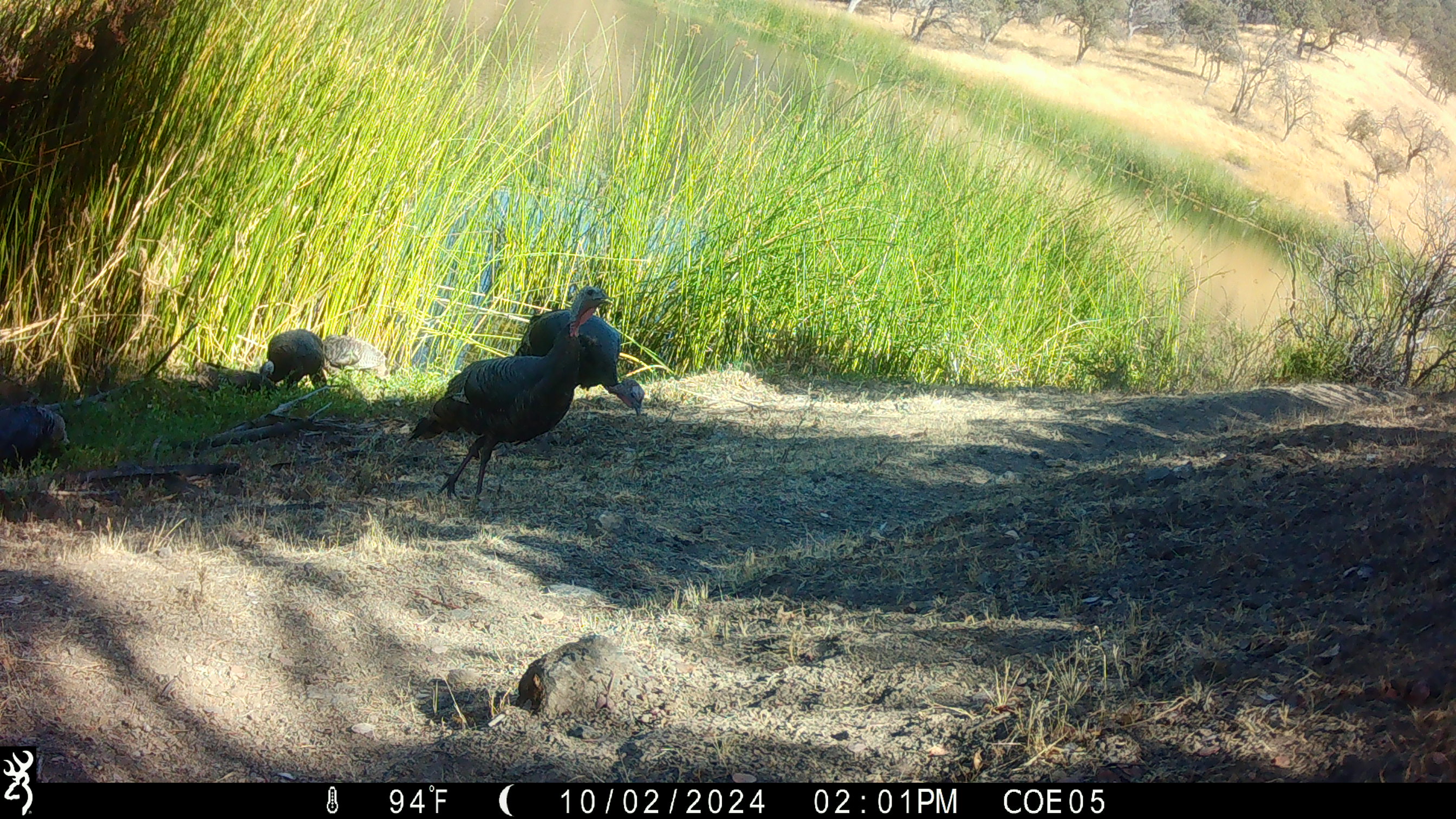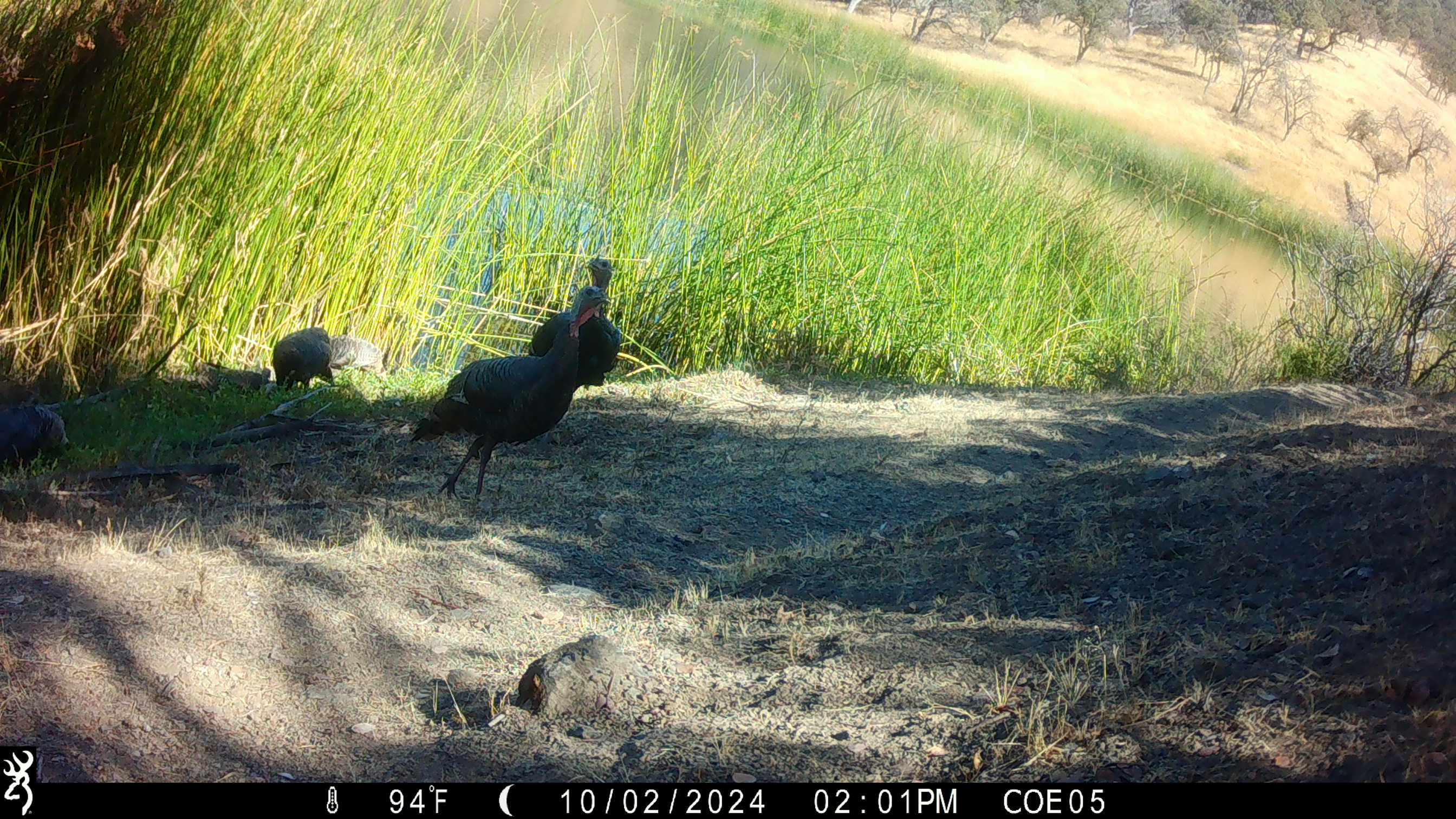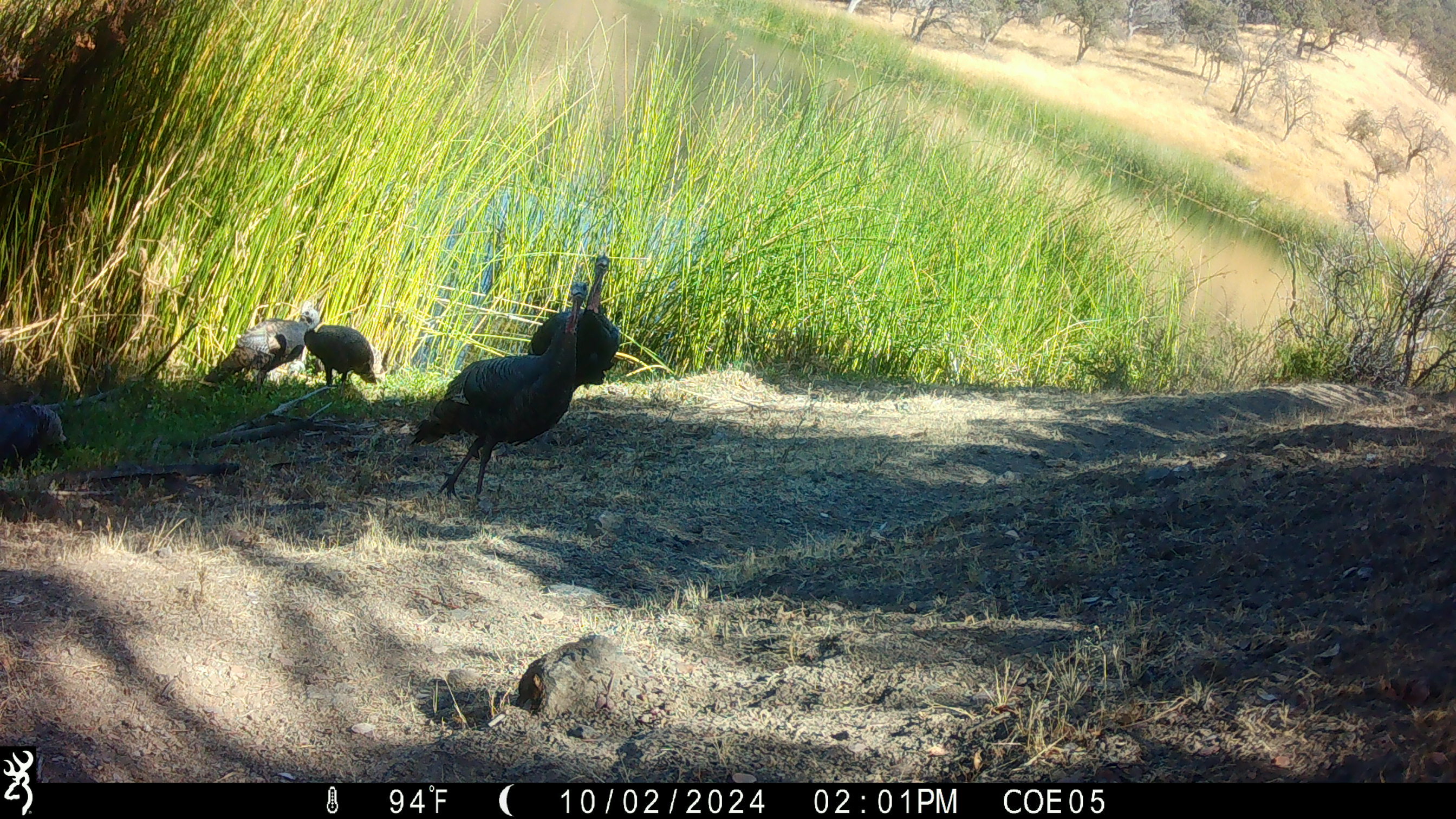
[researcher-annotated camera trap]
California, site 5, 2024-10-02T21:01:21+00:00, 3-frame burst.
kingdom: Animalia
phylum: Chordata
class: Aves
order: Galliformes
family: Phasianidae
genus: Meleagris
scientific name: Meleagris gallopavo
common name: turkey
Turkey (Meleagris gallopavo).